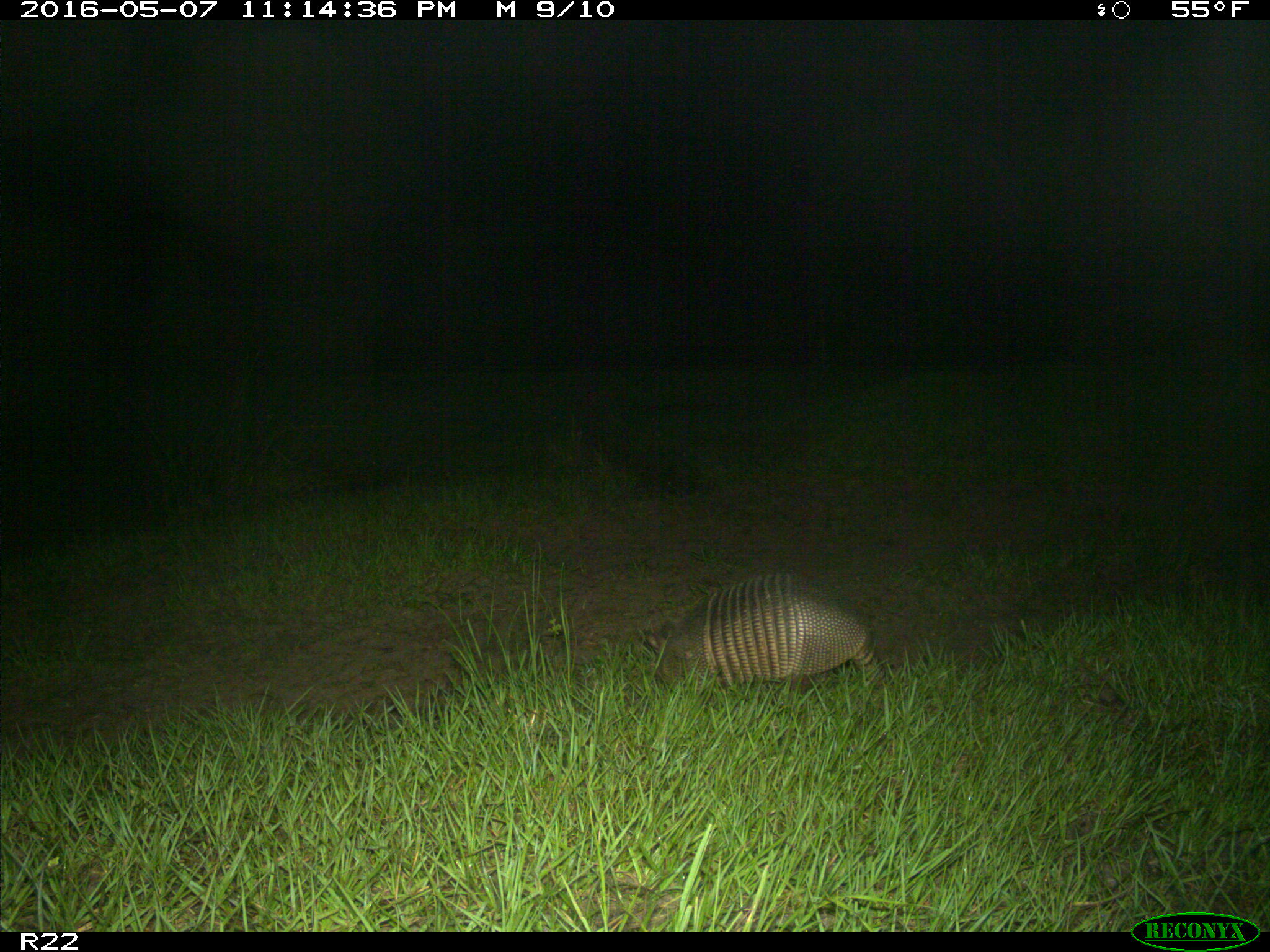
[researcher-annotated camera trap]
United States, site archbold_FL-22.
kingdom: Animalia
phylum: Chordata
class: Mammalia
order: Cingulata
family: Dasypodidae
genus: Dasypus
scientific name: Dasypus novemcinctus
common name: nine-banded armadillo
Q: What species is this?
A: Dasypus novemcinctus (nine-banded armadillo).